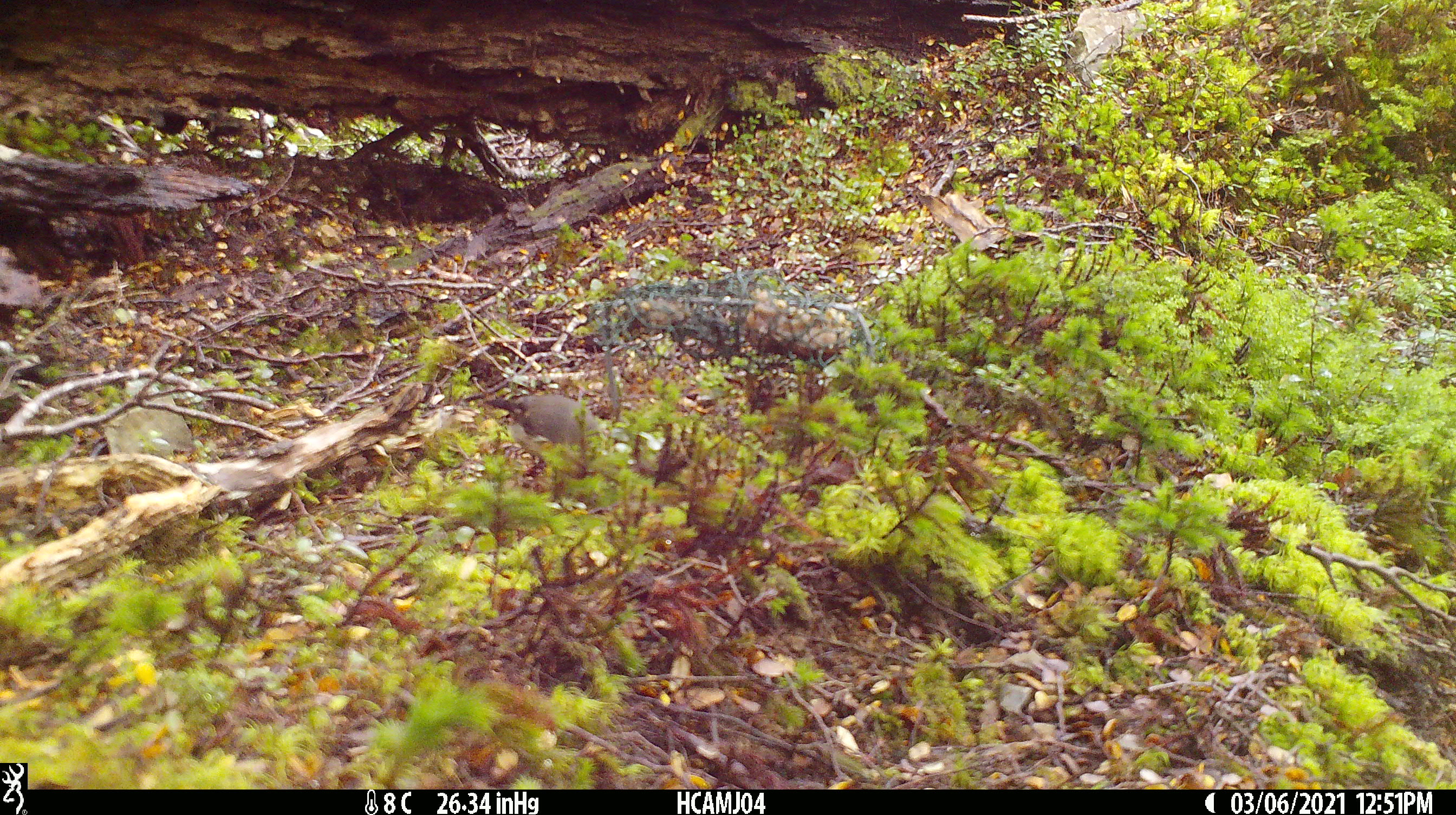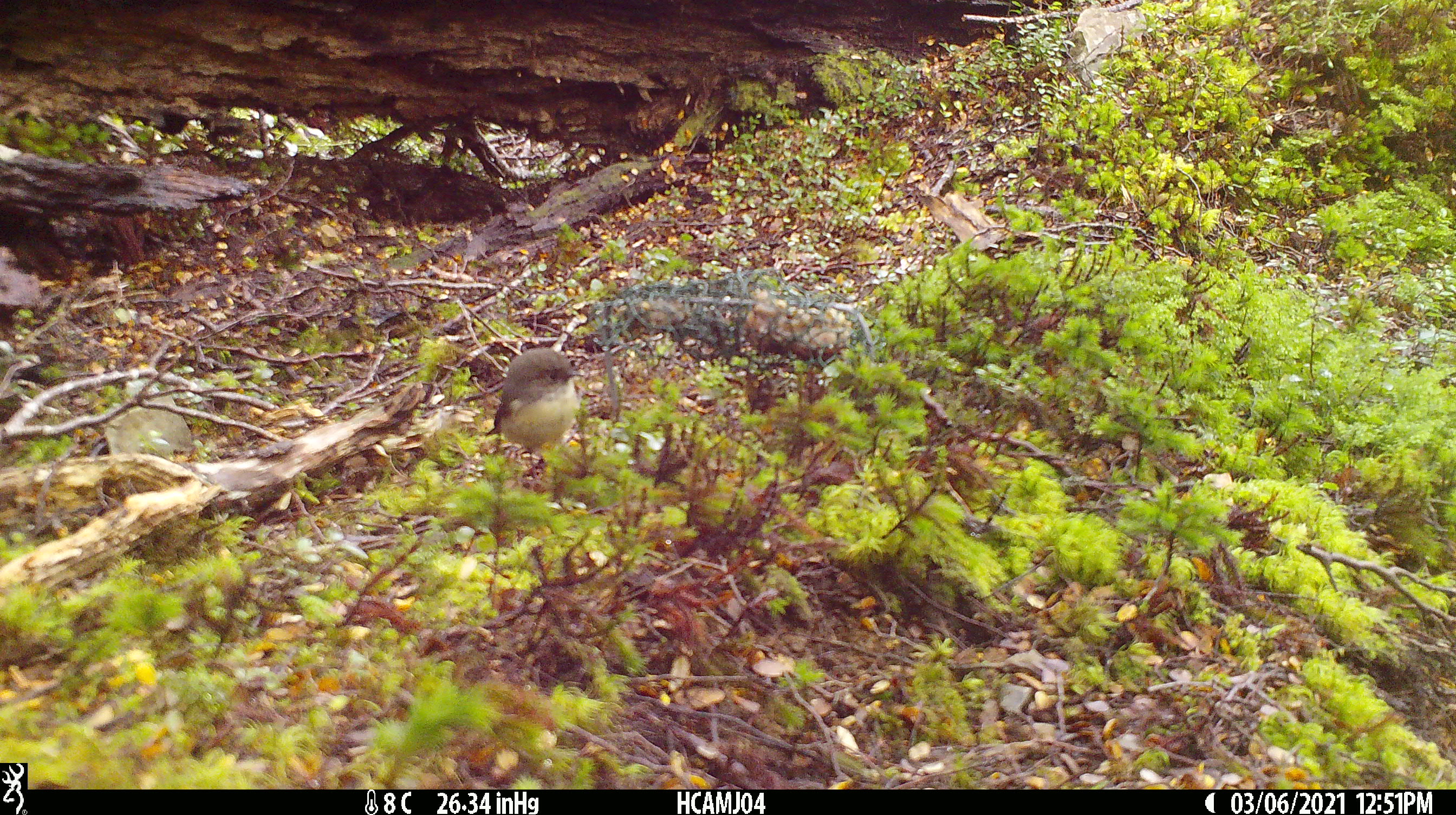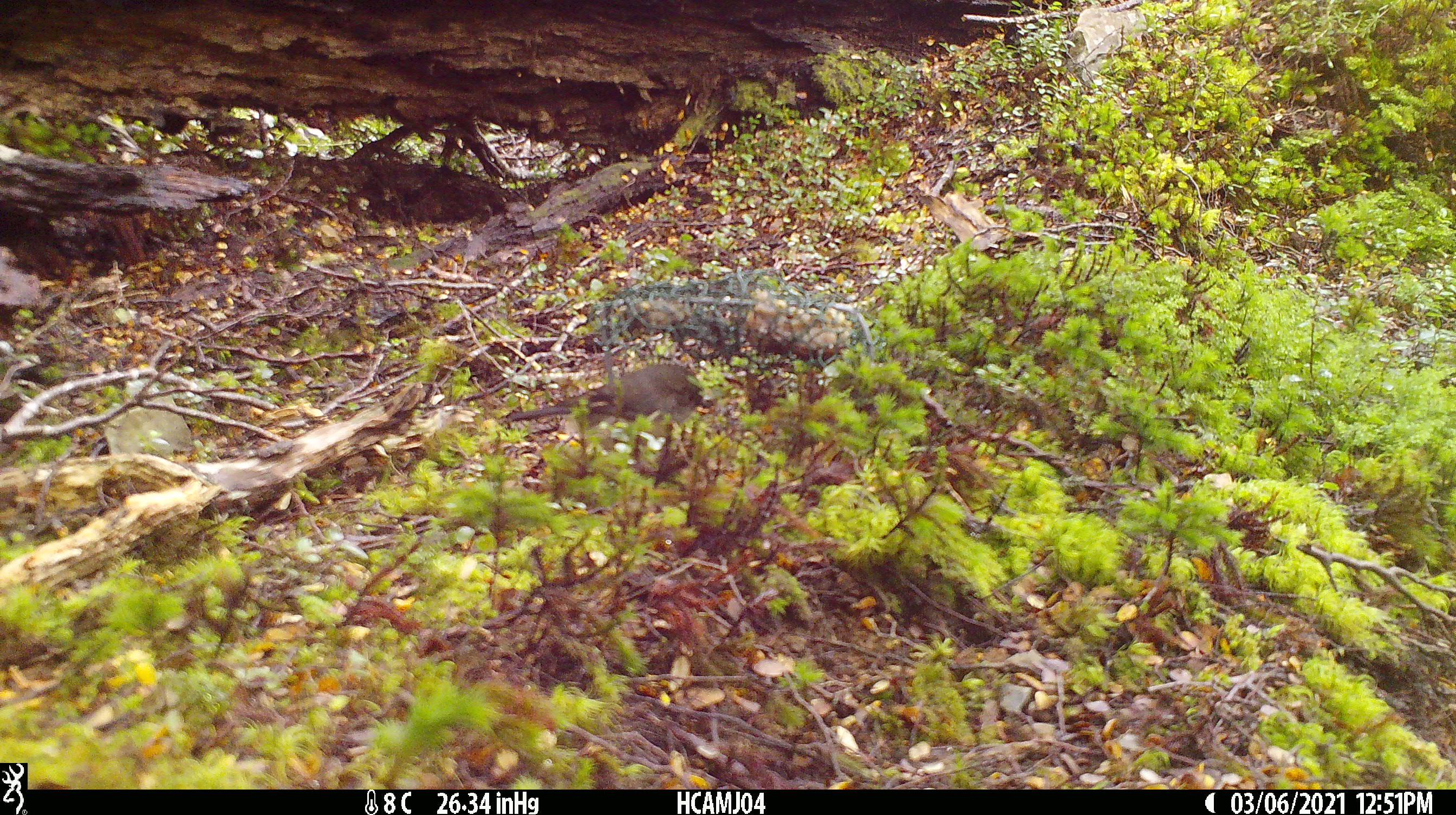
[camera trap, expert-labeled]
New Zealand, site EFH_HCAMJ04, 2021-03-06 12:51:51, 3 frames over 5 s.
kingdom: Animalia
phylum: Chordata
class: Aves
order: Passeriformes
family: Petroicidae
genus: Petroica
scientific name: Petroica macrocephala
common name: tomtit